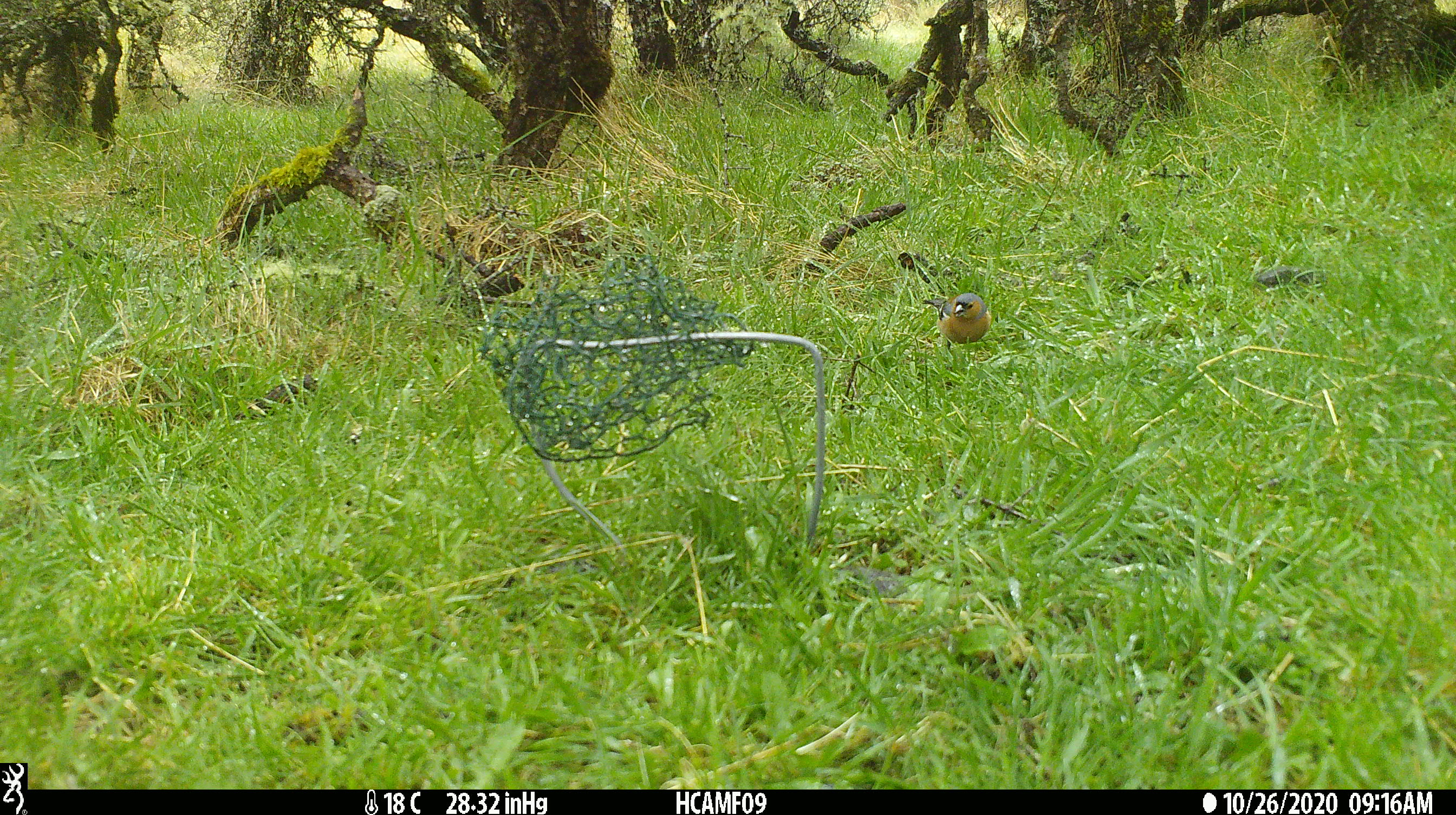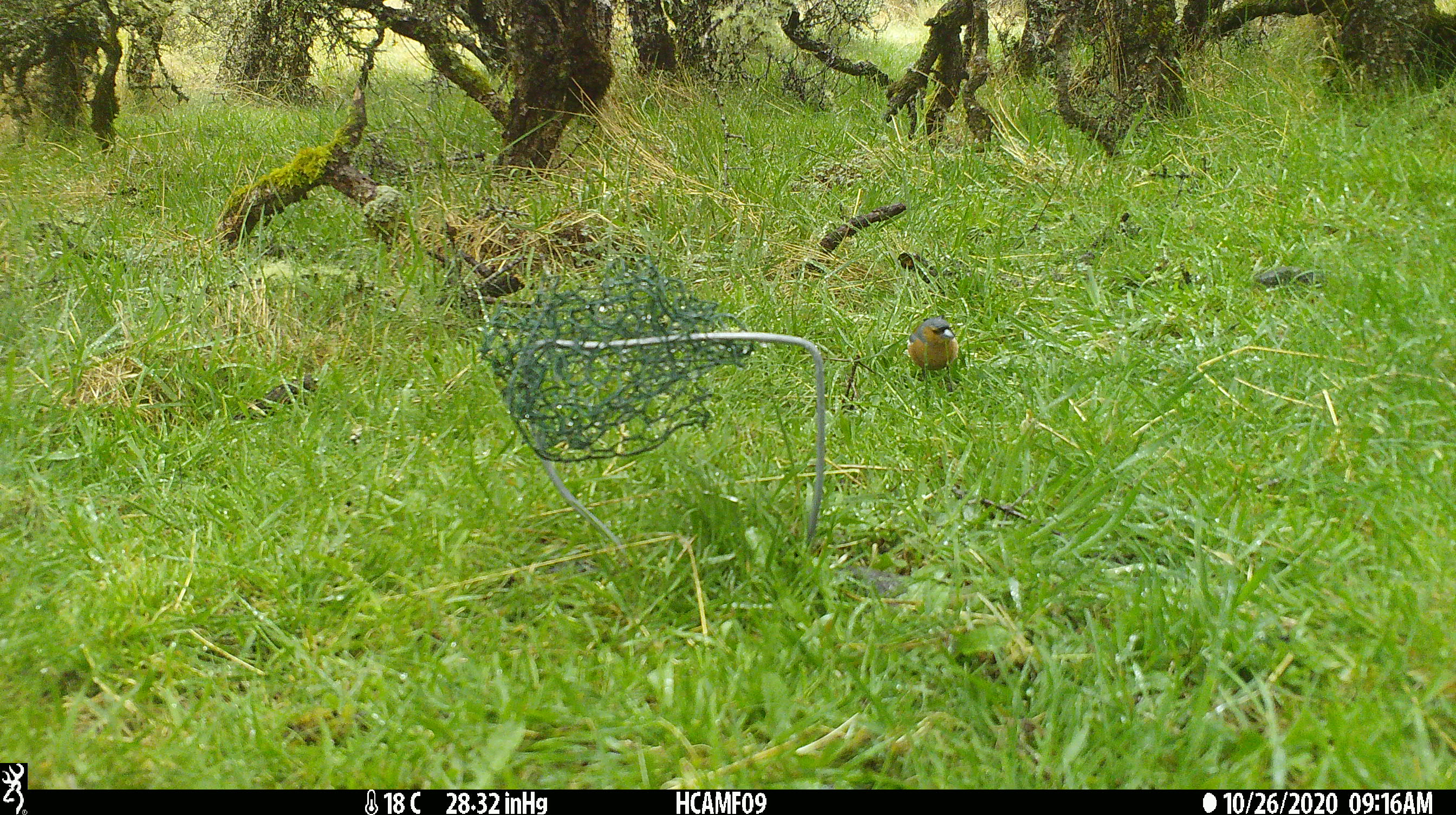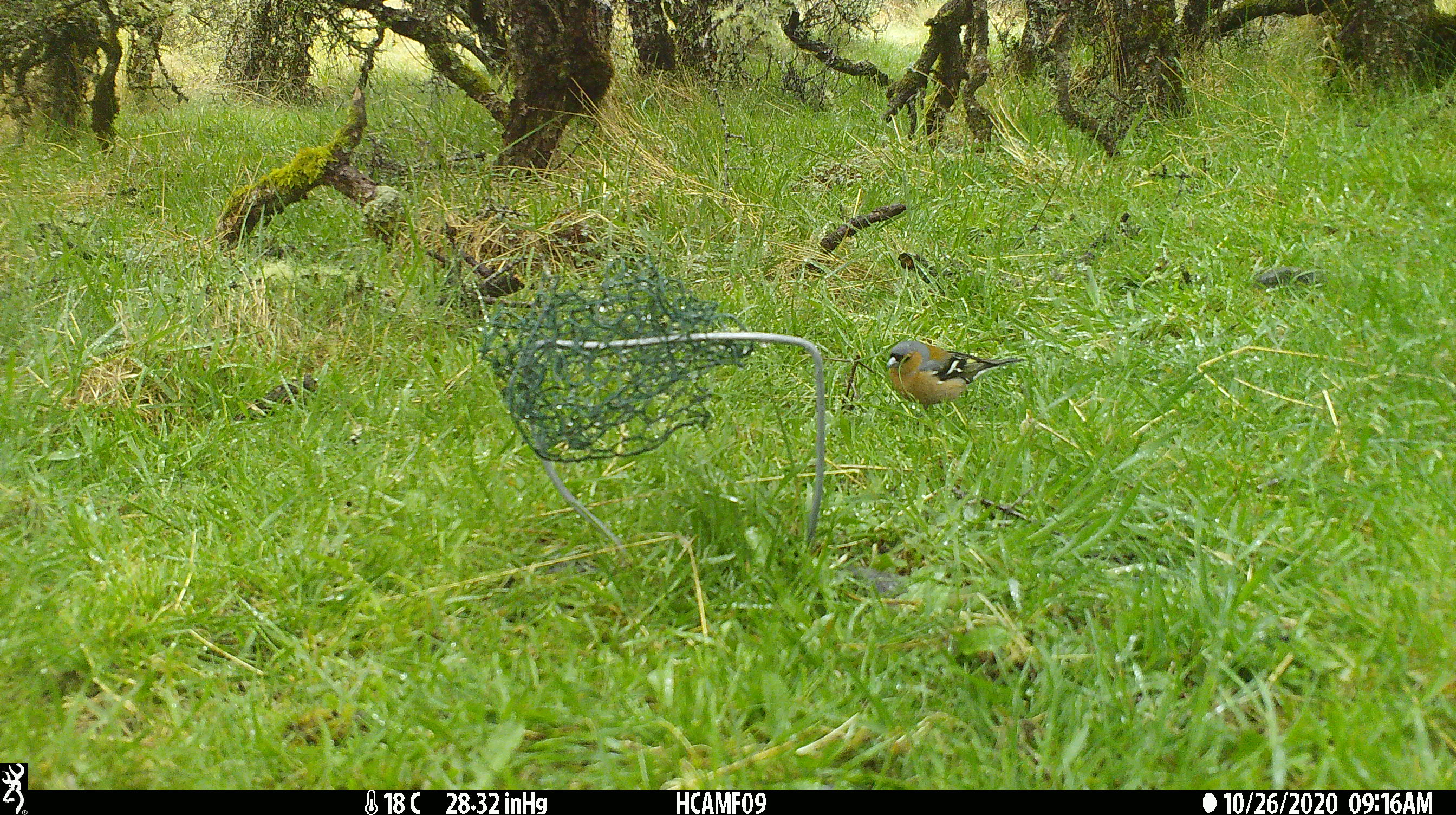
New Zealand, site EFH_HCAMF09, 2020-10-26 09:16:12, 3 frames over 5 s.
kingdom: Animalia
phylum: Chordata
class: Aves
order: Passeriformes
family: Fringillidae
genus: Fringilla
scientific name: Fringilla coelebs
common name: common chaffinch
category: chaffinch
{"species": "chaffinch (common chaffinch) (Fringilla coelebs)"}